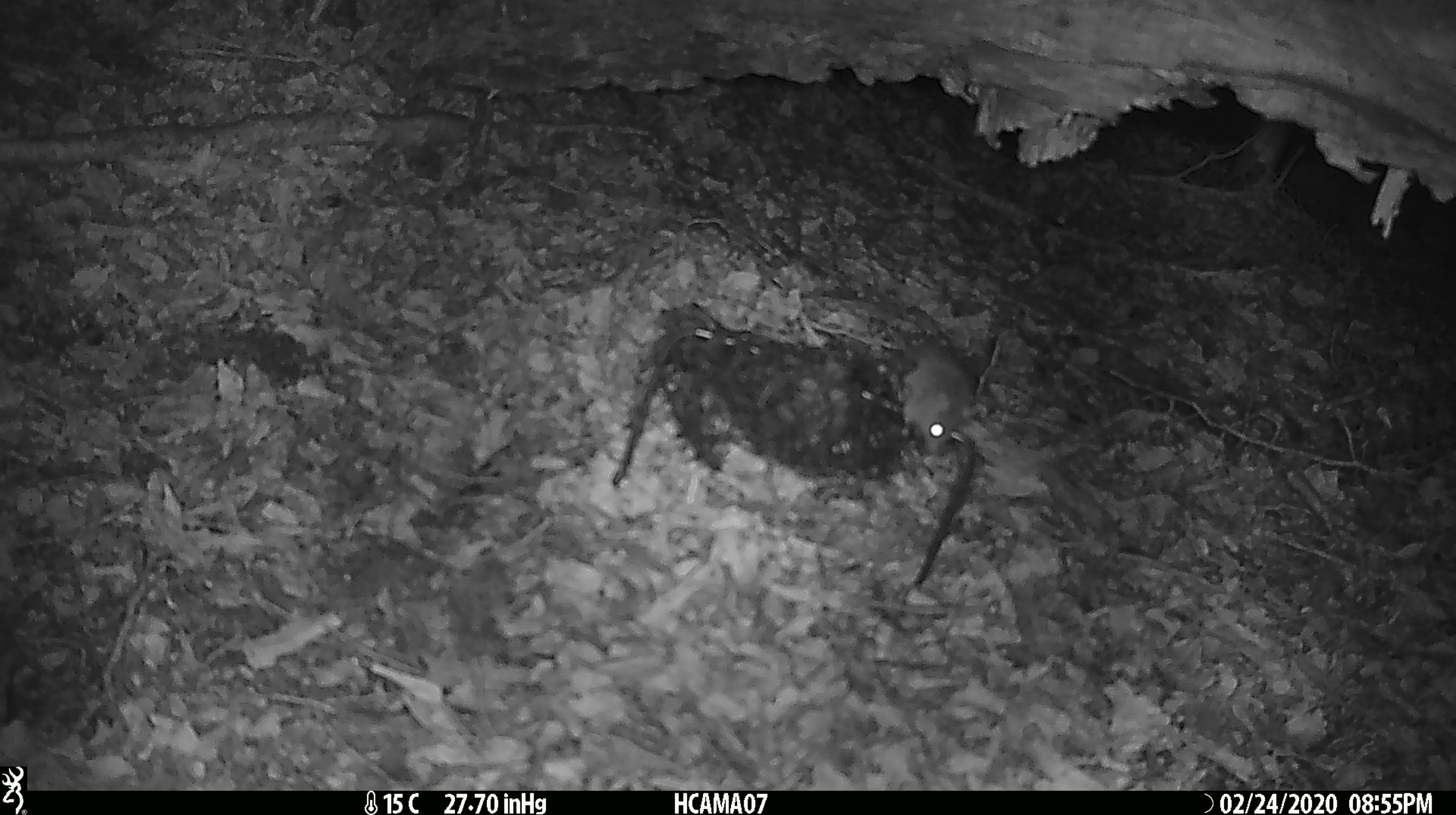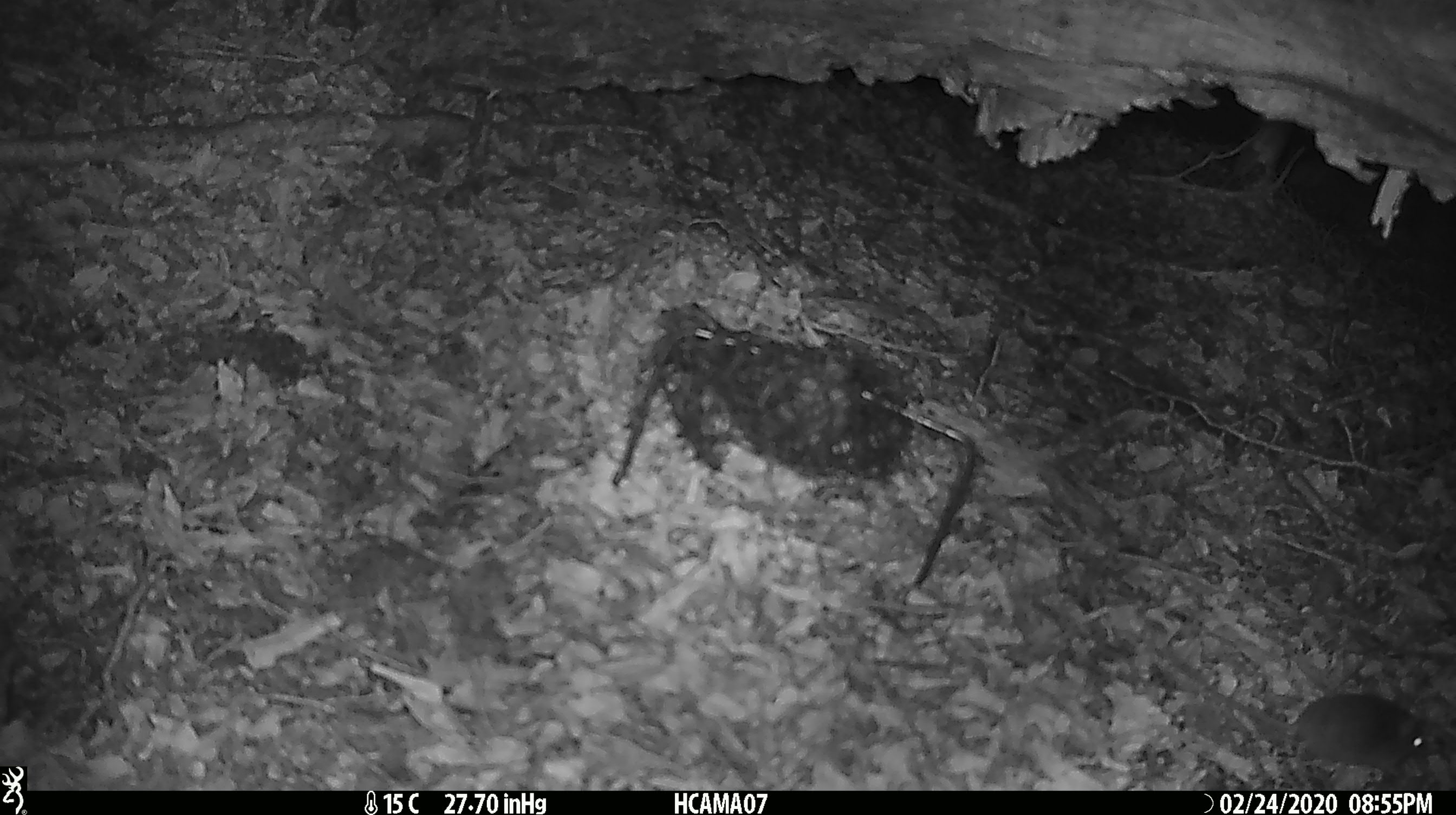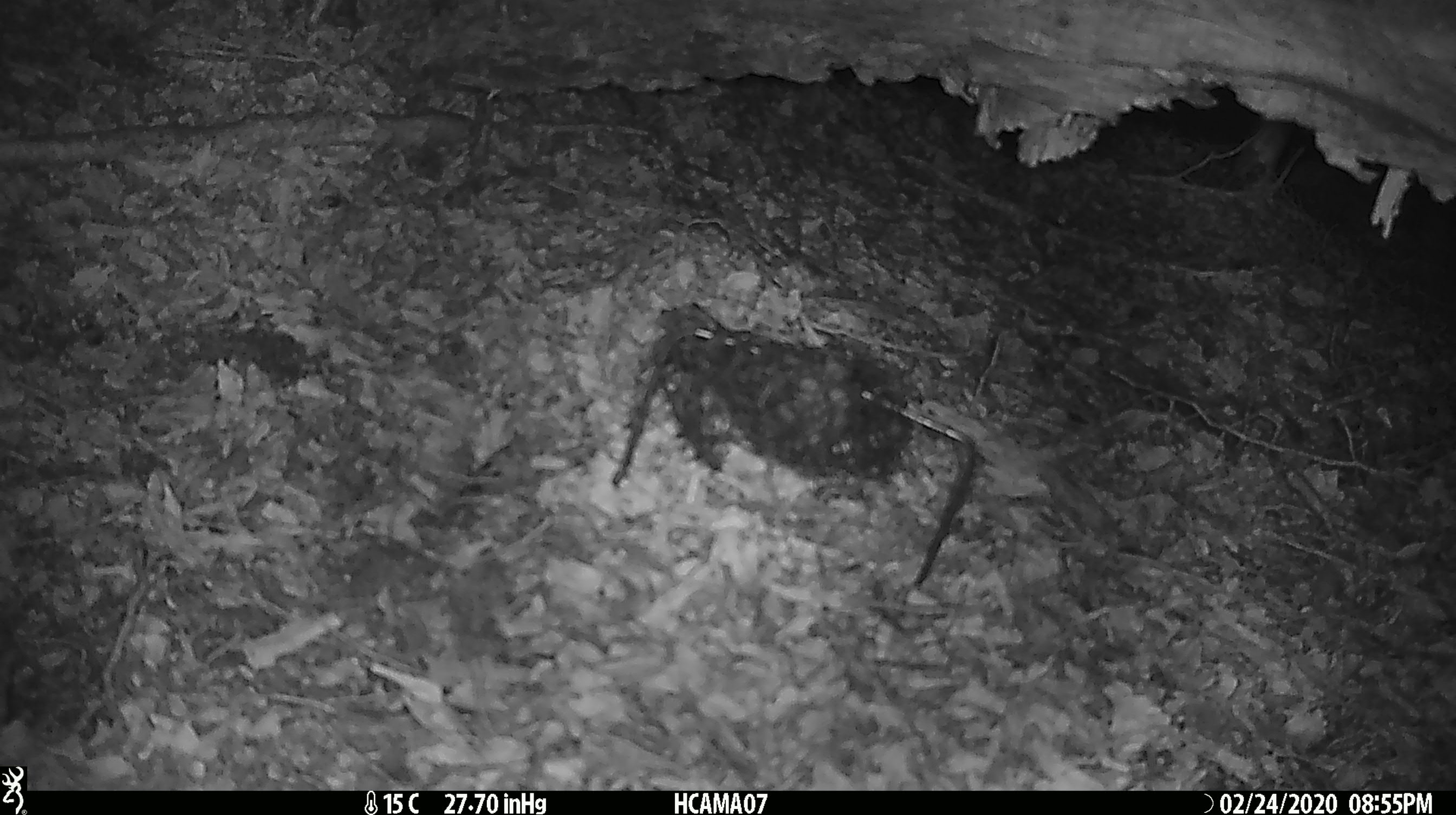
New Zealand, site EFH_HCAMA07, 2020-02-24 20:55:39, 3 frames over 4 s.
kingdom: Animalia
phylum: Chordata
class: Mammalia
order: Rodentia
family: Muridae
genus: Mus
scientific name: Mus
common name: mouse